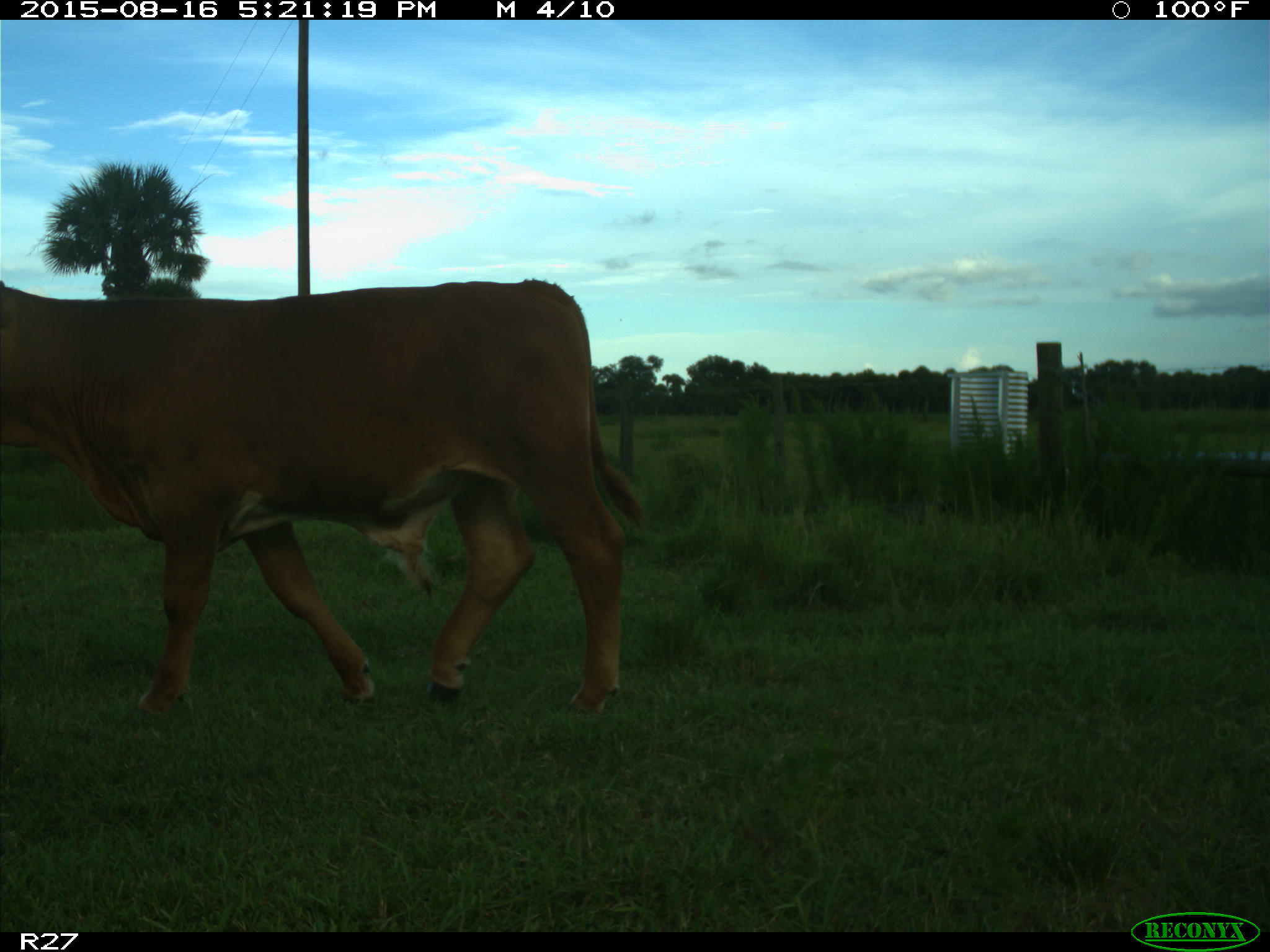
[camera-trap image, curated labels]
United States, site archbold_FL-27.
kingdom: Animalia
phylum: Chordata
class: Mammalia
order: Artiodactyla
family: Bovidae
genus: Bos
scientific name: Bos taurus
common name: domestic cow